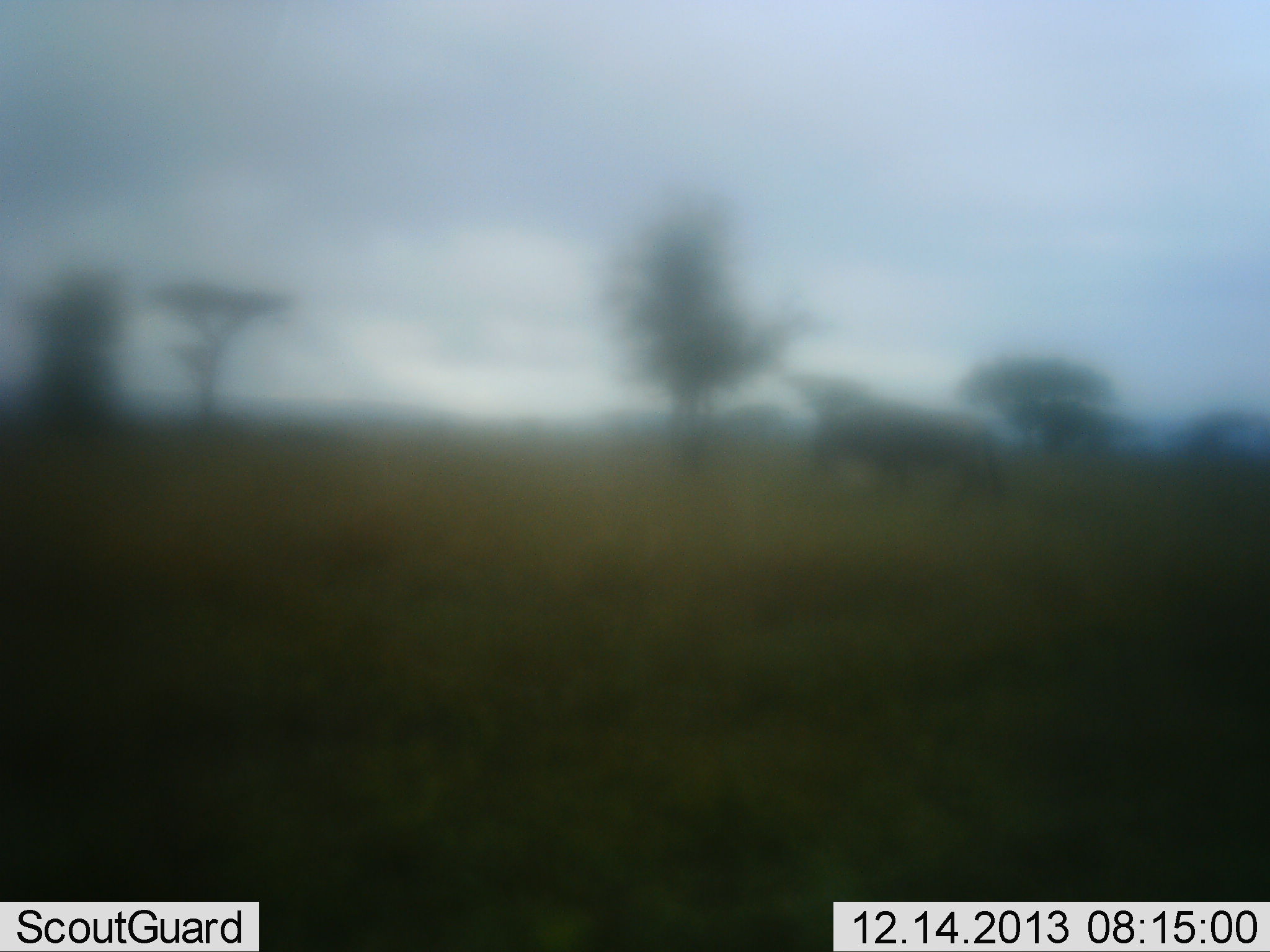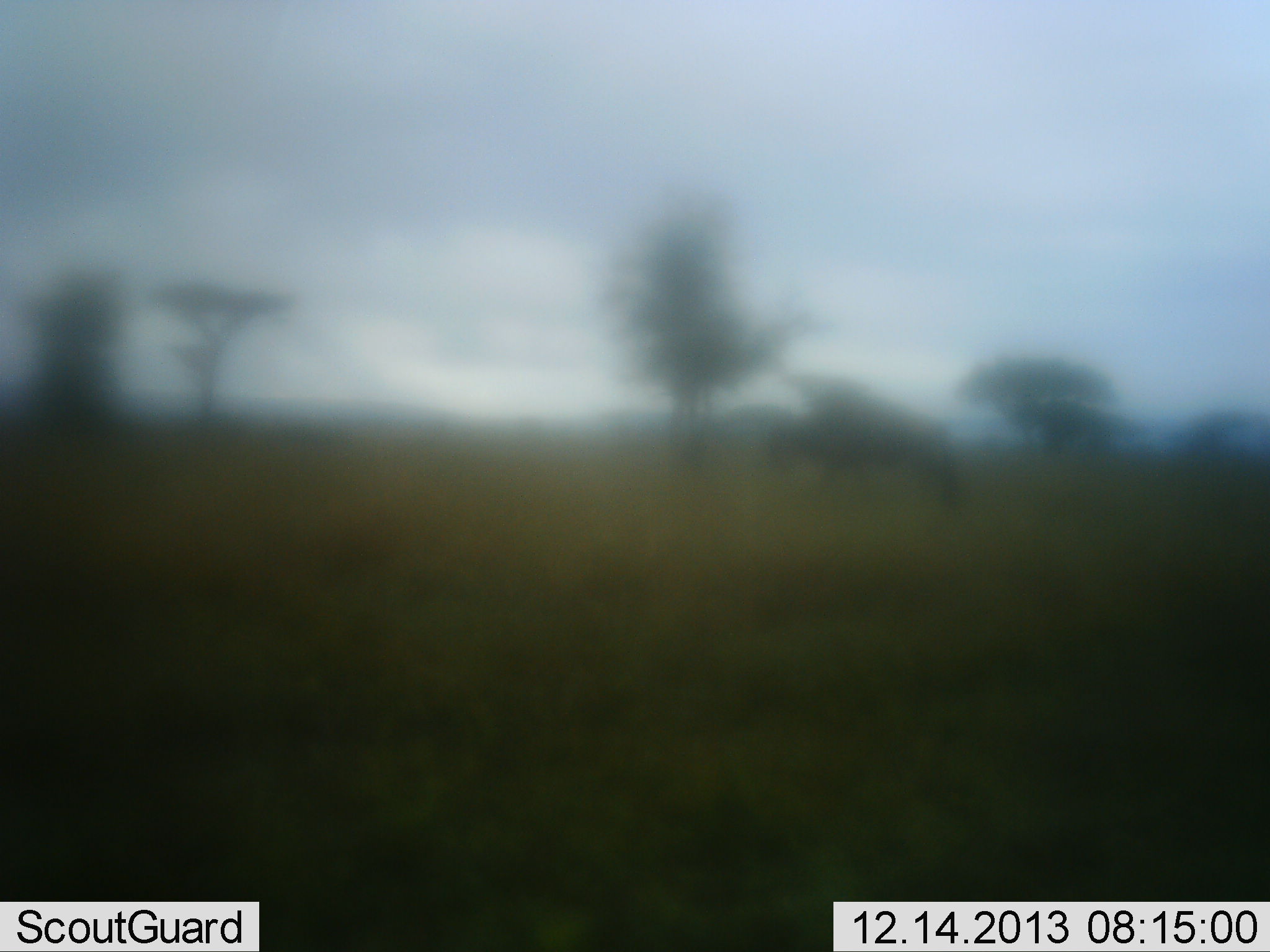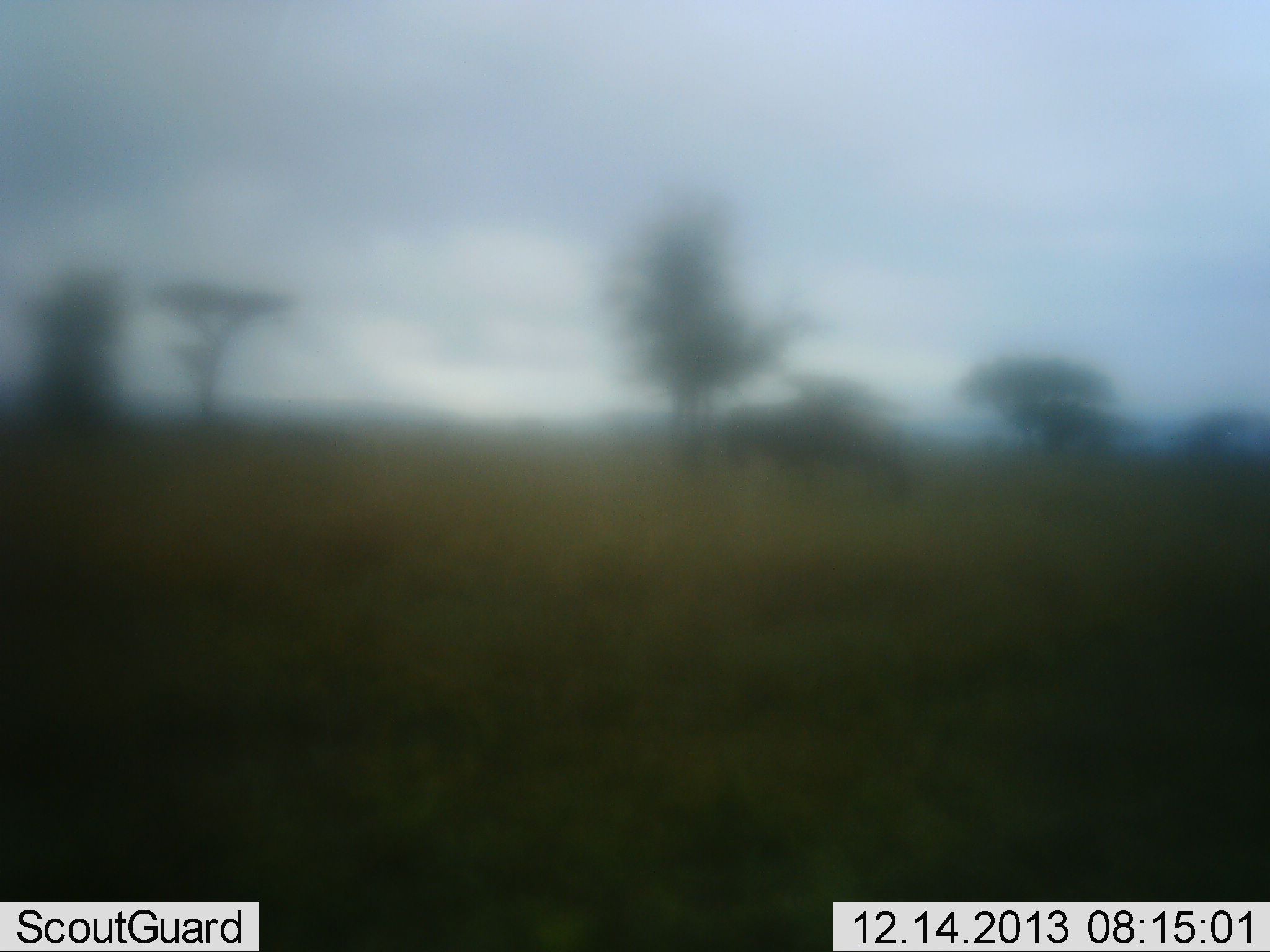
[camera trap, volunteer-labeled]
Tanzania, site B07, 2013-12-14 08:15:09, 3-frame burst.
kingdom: Animalia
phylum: Chordata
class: Mammalia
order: Artiodactyla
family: Bovidae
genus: Connochaetes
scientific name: Connochaetes taurinus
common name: blue wildebeest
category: wildebeest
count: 1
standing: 11%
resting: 11%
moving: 89%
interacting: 0%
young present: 0%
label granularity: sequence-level